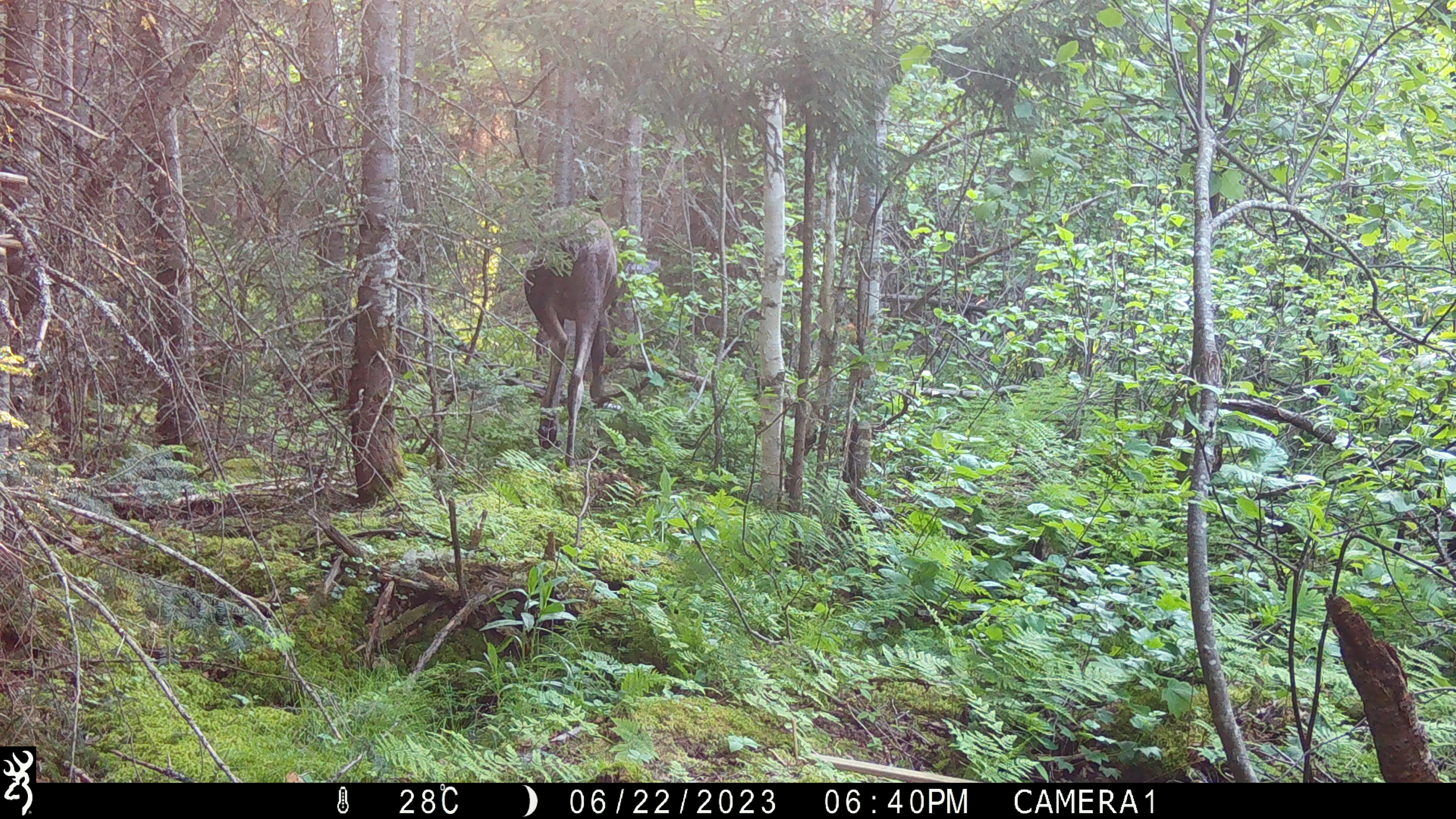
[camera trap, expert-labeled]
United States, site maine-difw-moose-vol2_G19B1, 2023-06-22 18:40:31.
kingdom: Animalia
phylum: Chordata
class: Mammalia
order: Artiodactyla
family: Cervidae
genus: Alces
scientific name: Alces alces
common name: moose